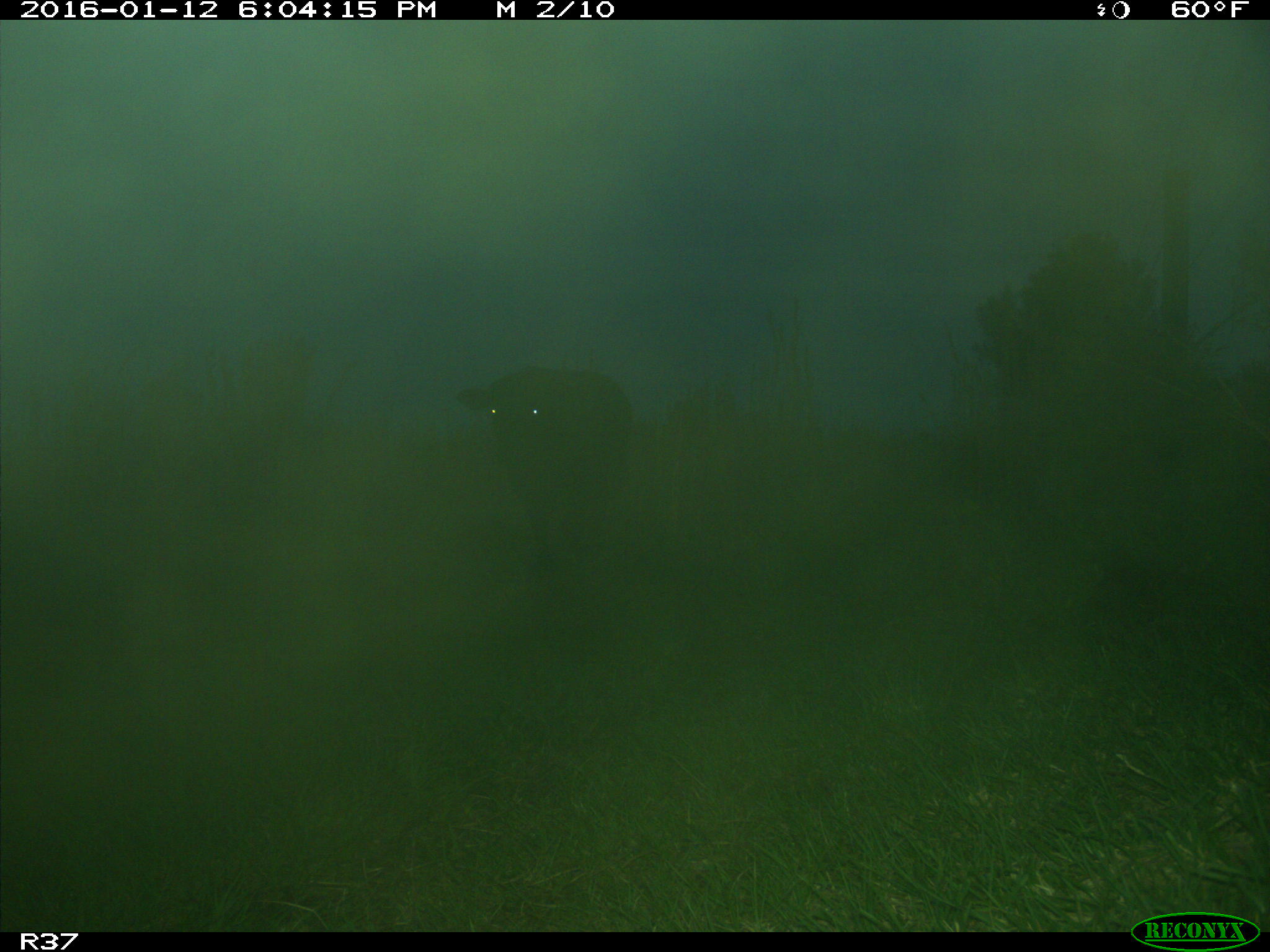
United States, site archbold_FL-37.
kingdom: Animalia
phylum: Chordata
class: Mammalia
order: Artiodactyla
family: Bovidae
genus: Bos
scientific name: Bos taurus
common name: domestic cow